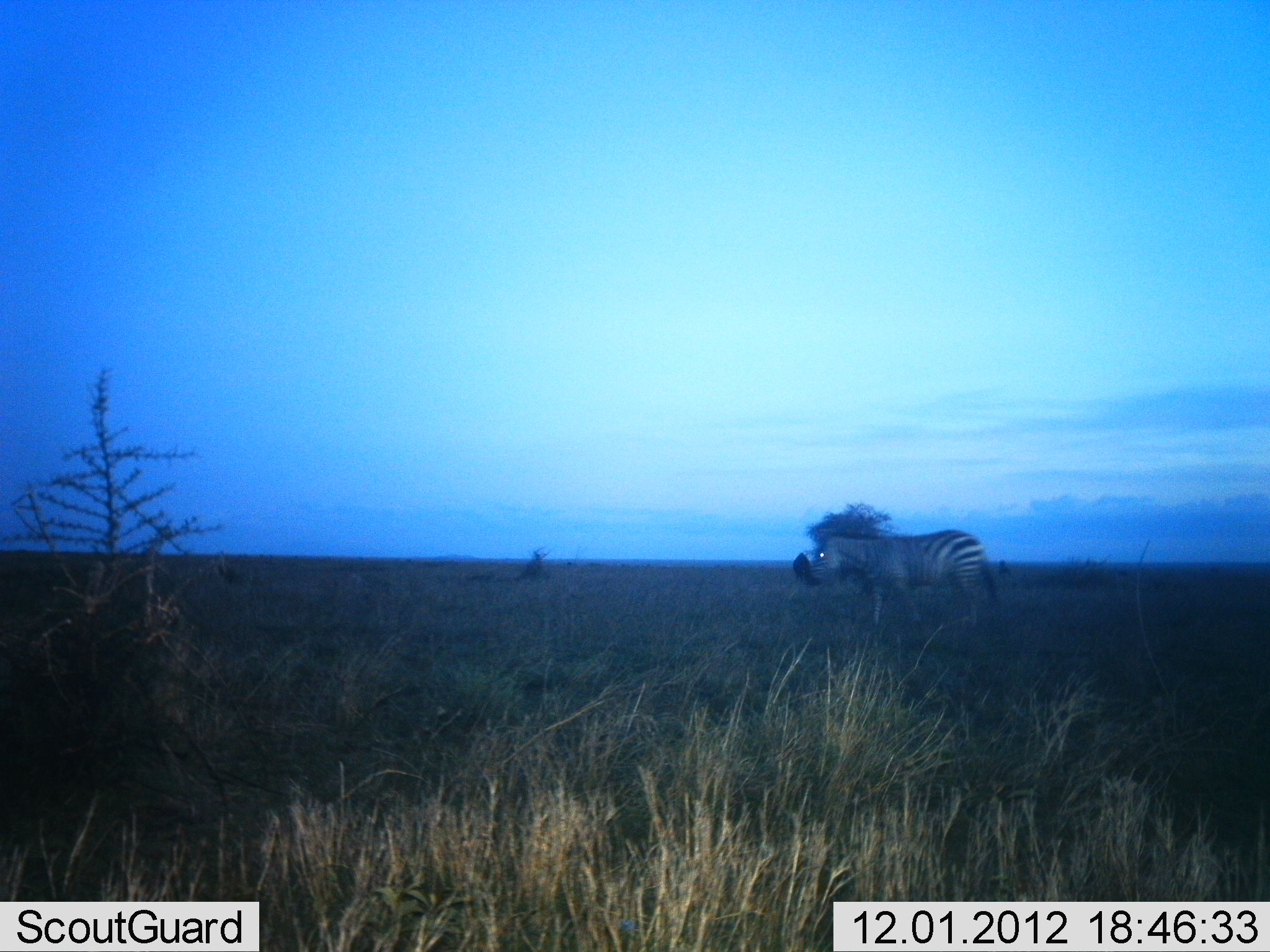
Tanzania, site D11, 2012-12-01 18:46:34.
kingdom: Animalia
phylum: Chordata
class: Mammalia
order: Perissodactyla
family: Equidae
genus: Equus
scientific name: Equus quagga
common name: plains zebra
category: zebra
Zebra (plains zebra) (Equus quagga), count 1. Behavior (volunteer vote fractions): standing 27%, resting 0%, moving 73%, interacting 0%. Young present (vote fraction): 0%. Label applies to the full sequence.